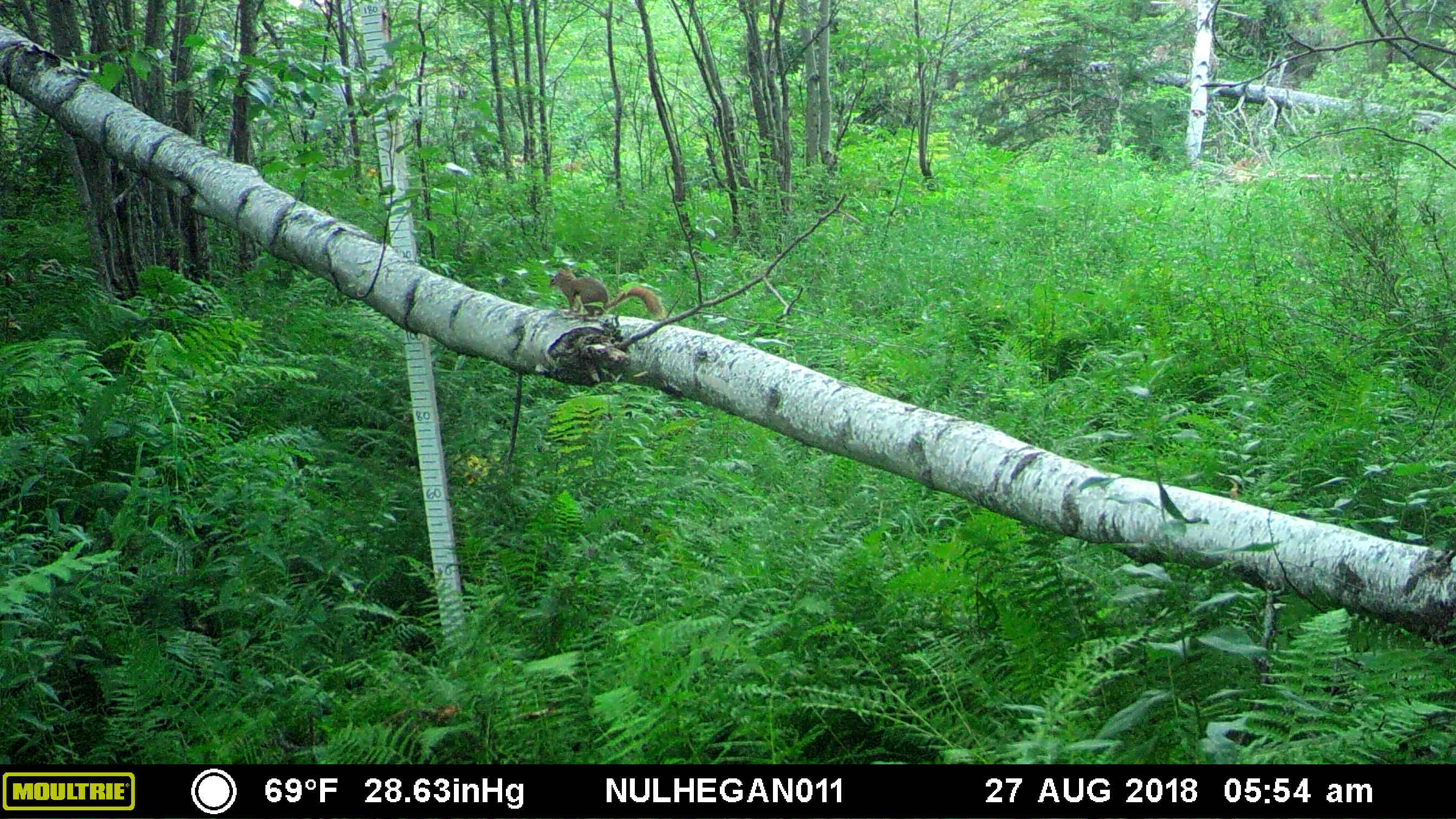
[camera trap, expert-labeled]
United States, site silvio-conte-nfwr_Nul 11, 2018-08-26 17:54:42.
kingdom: Animalia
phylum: Chordata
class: Mammalia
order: Rodentia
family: Sciuridae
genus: Tamiasciurus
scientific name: Tamiasciurus hudsonicus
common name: red squirrel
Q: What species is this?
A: Red squirrel (Tamiasciurus hudsonicus).